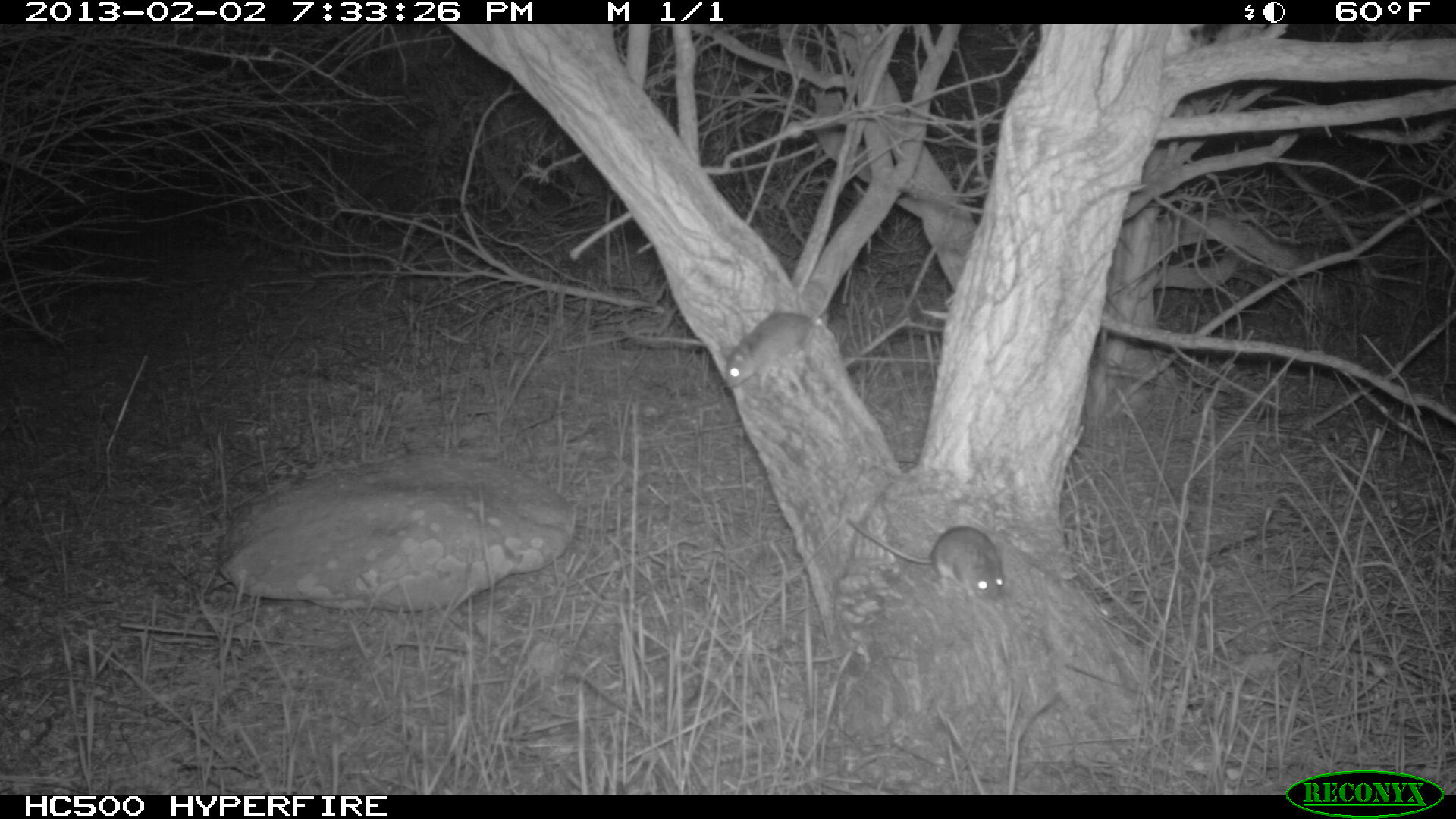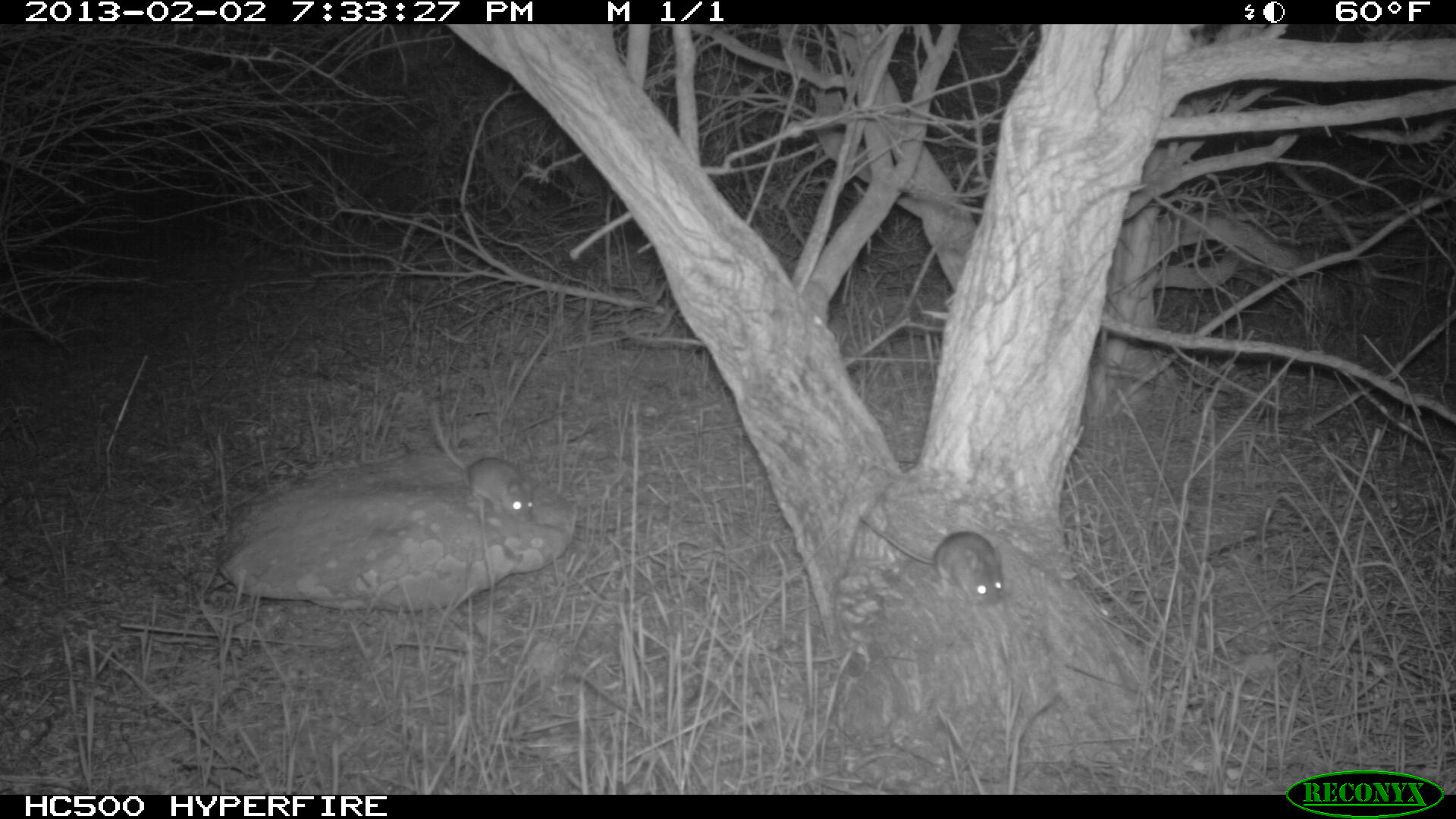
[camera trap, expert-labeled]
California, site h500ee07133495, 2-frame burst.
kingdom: Animalia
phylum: Chordata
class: Mammalia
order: Rodentia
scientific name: Rodentia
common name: rodent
Rodent (Rodentia).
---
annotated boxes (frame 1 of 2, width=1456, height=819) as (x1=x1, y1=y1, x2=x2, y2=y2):
rodent: (x1=847, y1=517, x2=1004, y2=601)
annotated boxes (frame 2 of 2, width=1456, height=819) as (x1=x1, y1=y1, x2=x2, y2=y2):
rodent: (x1=859, y1=513, x2=1006, y2=605); (x1=431, y1=400, x2=536, y2=524)